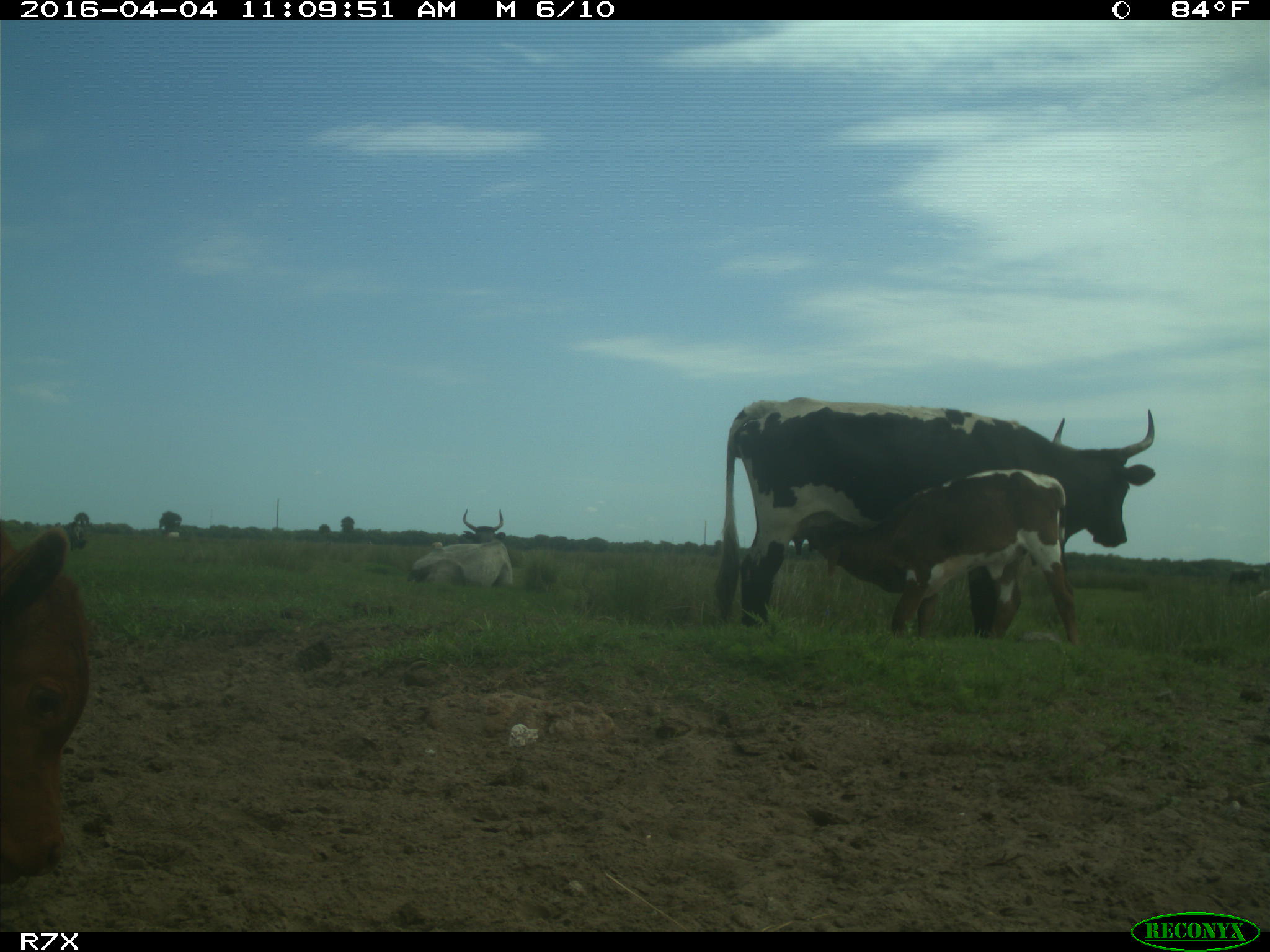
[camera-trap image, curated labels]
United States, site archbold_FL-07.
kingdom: Animalia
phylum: Chordata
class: Mammalia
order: Artiodactyla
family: Bovidae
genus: Bos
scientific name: Bos taurus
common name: domestic cow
Bos taurus (domestic cow).